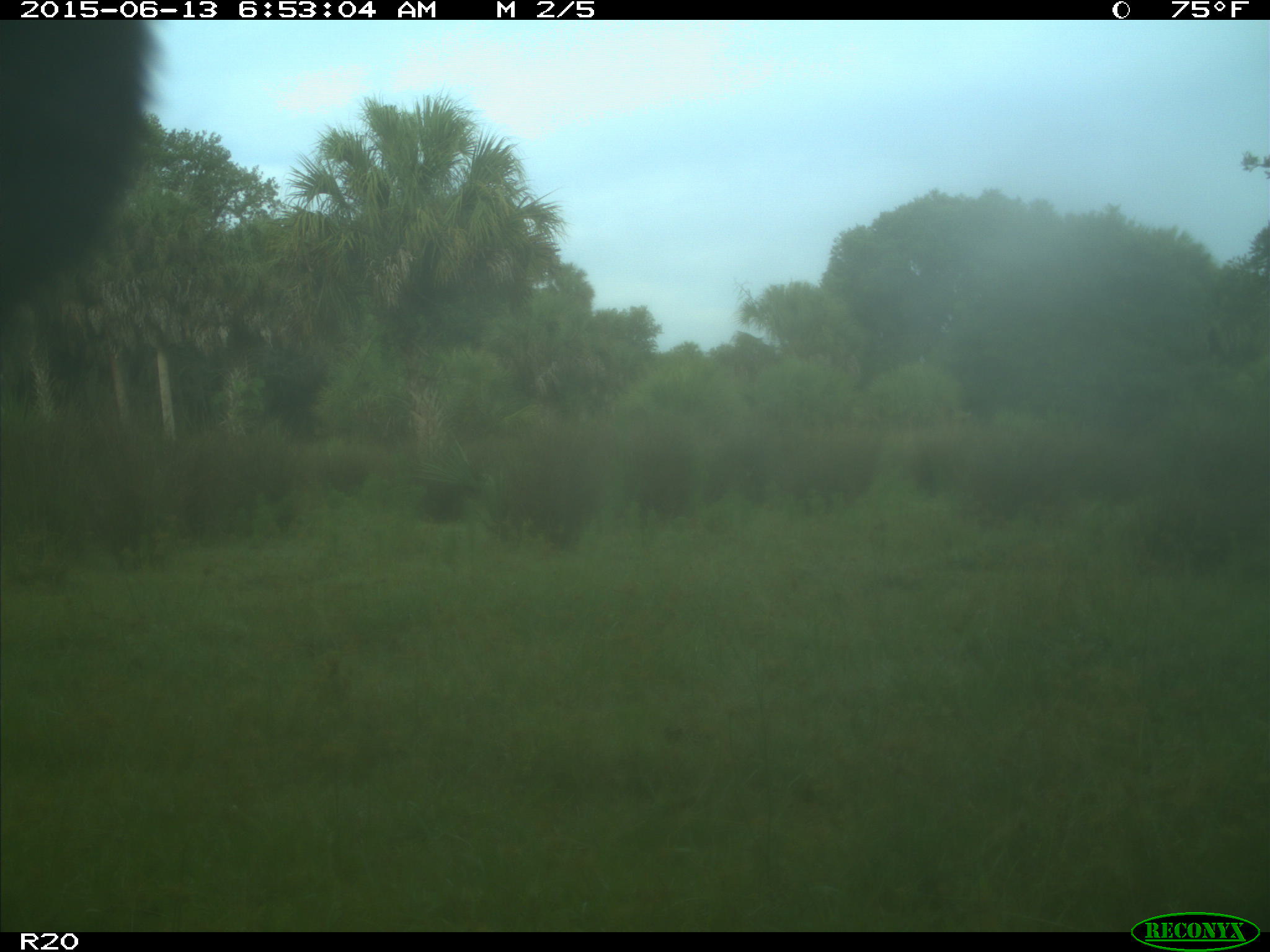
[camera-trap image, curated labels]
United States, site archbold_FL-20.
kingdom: Animalia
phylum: Chordata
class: Mammalia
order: Artiodactyla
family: Bovidae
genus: Bos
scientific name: Bos taurus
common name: domestic cow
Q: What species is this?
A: Bos taurus (domestic cow).